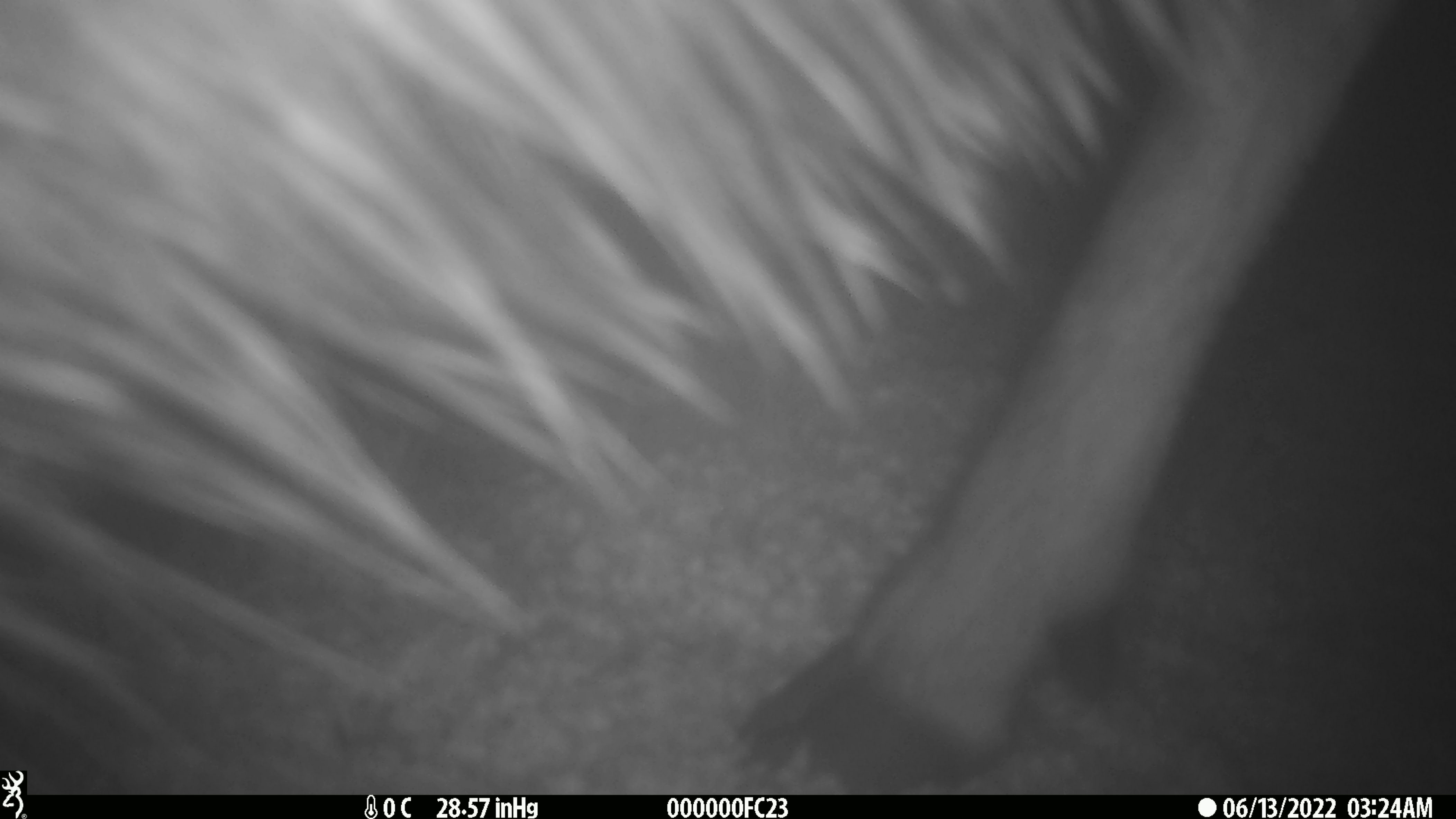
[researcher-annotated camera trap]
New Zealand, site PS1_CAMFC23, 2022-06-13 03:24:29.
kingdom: Animalia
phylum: Chordata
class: Mammalia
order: Artiodactyla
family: Cervidae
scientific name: Cervidae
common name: deer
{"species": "deer (Cervidae)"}